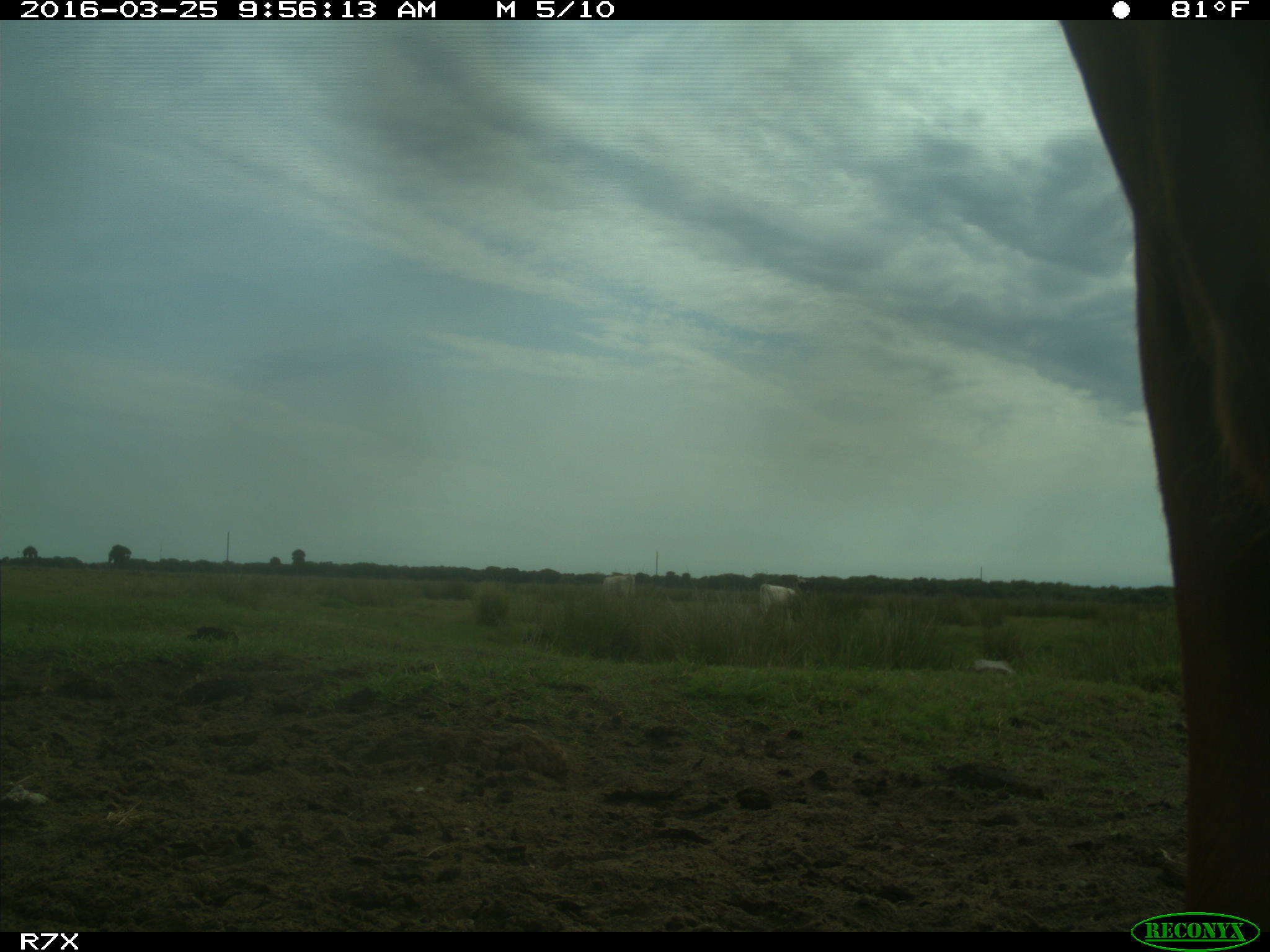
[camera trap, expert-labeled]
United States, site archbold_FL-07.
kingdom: Animalia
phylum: Chordata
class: Mammalia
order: Artiodactyla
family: Bovidae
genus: Bos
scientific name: Bos taurus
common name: domestic cow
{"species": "Bos taurus (domestic cow)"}